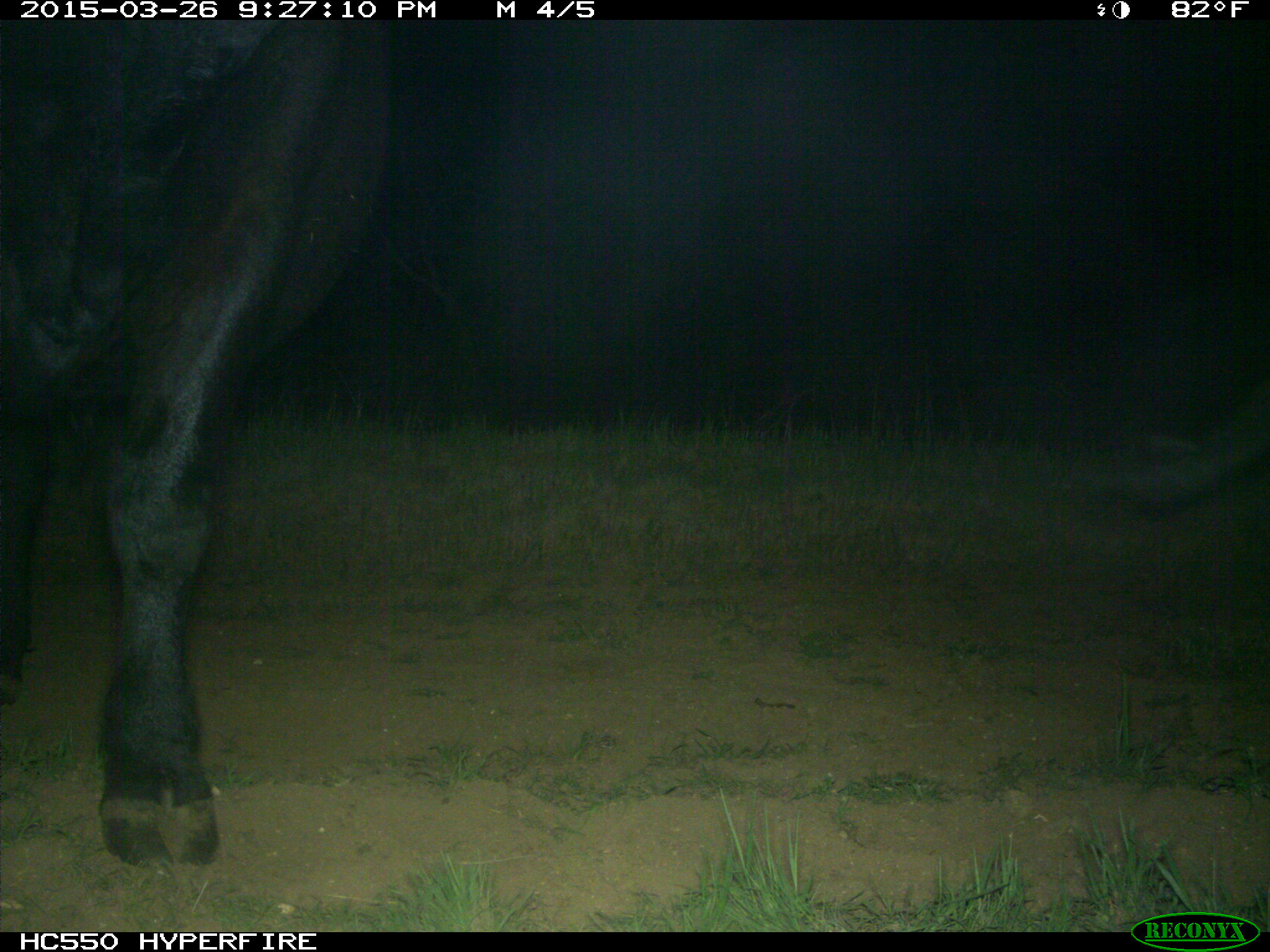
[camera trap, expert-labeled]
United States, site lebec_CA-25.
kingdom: Animalia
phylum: Chordata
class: Mammalia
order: Artiodactyla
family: Bovidae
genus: Bos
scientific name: Bos taurus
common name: domestic cow